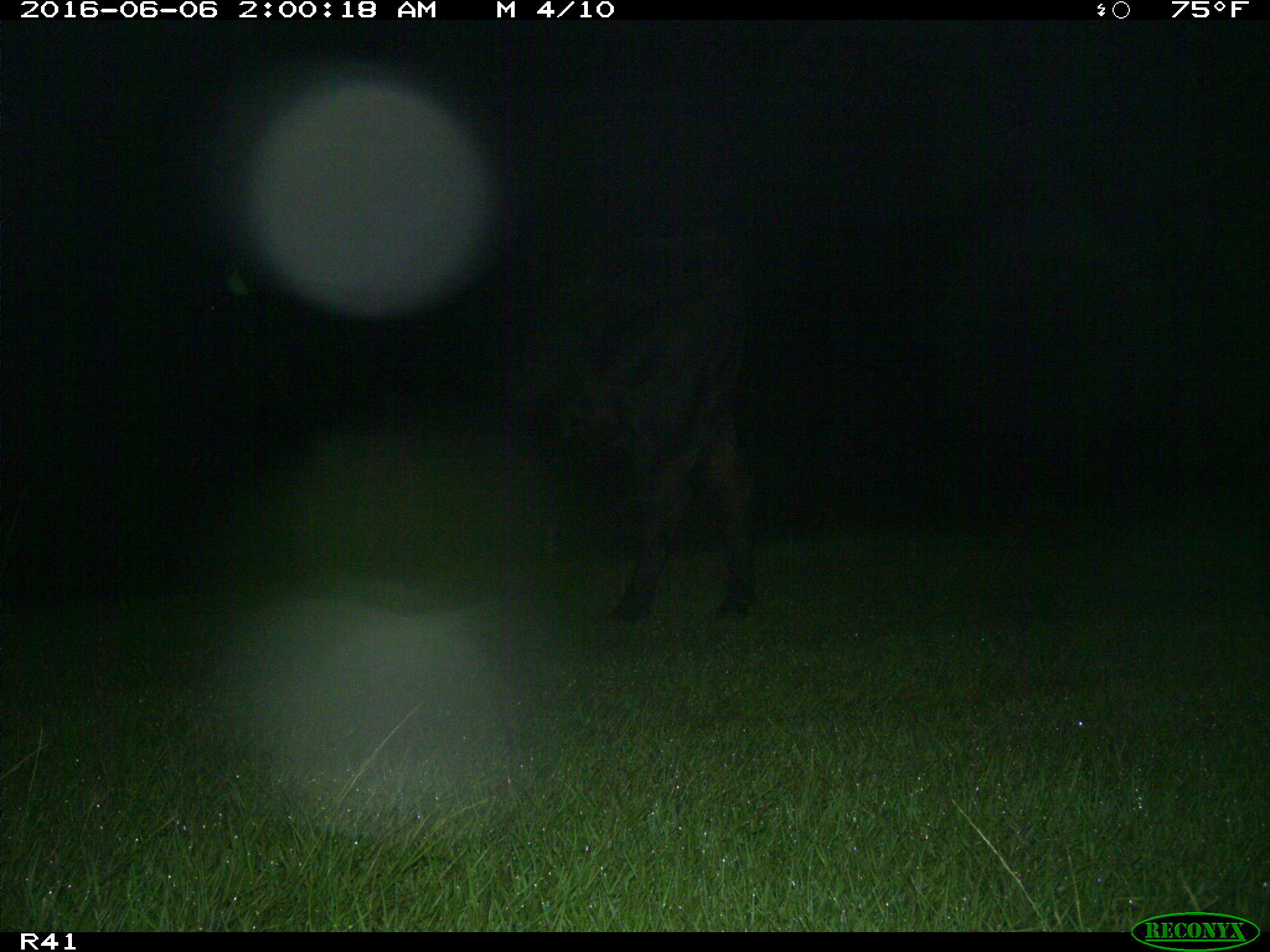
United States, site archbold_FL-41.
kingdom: Animalia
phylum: Chordata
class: Mammalia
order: Artiodactyla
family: Bovidae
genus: Bos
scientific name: Bos taurus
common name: domestic cow